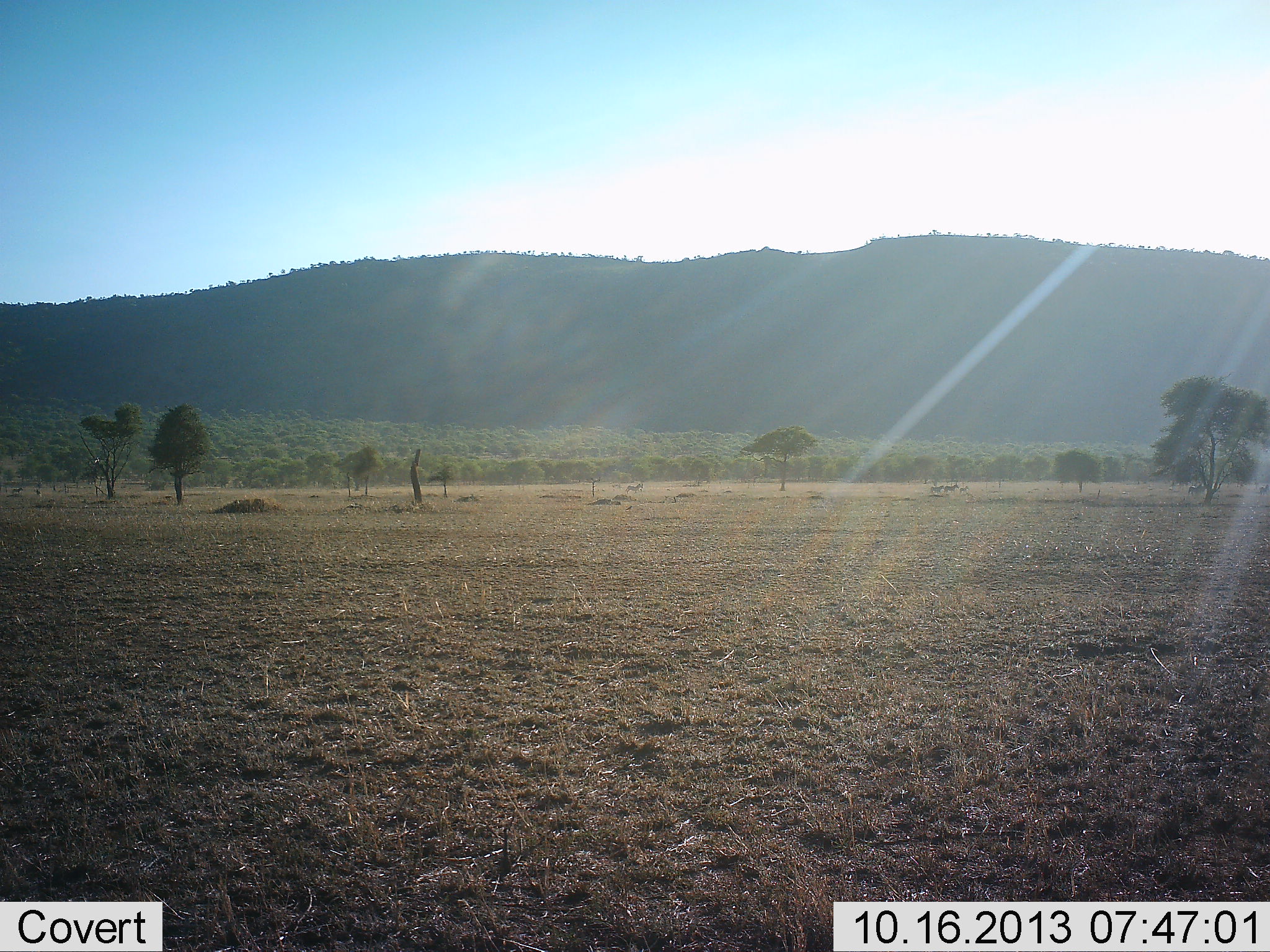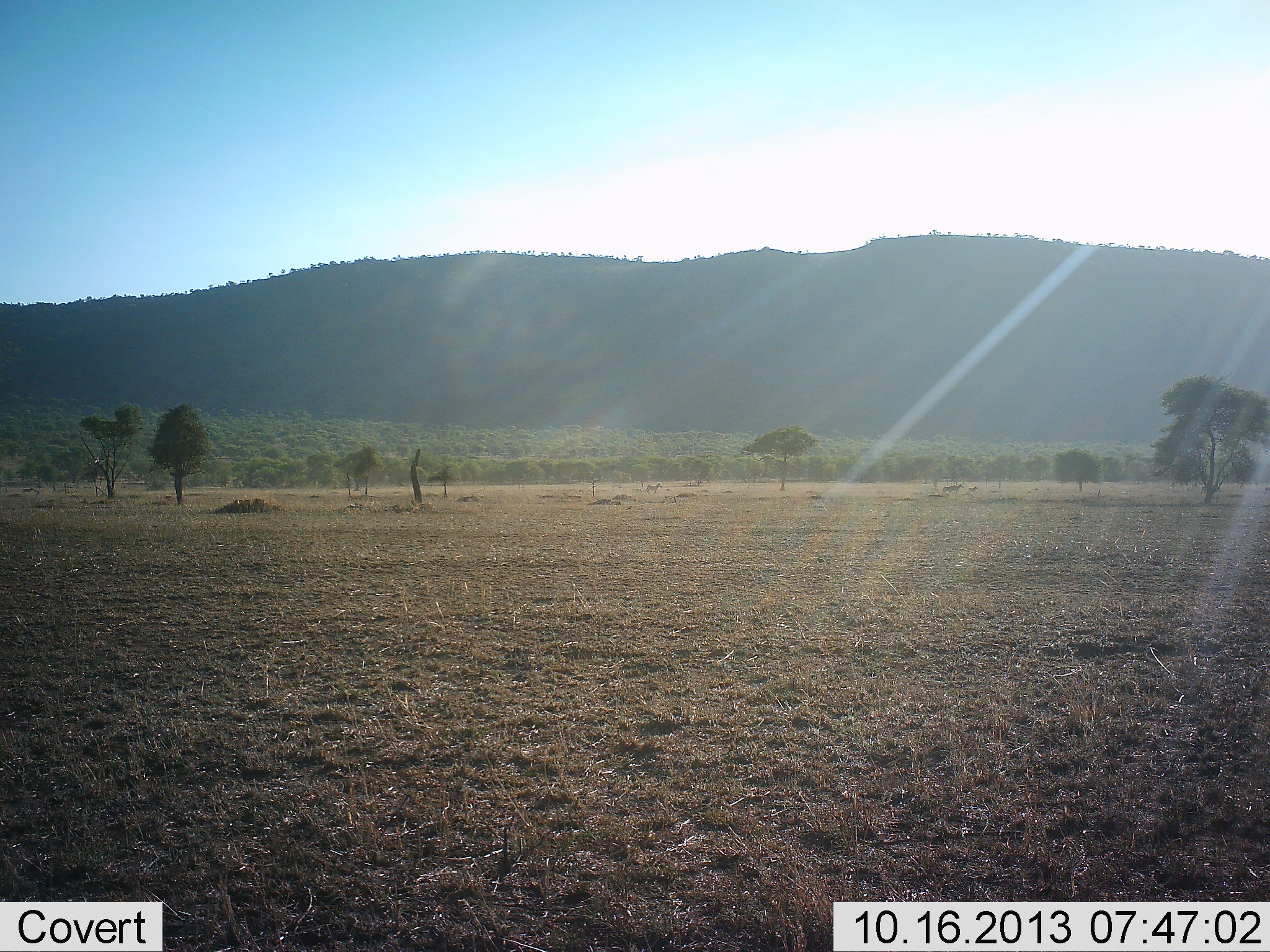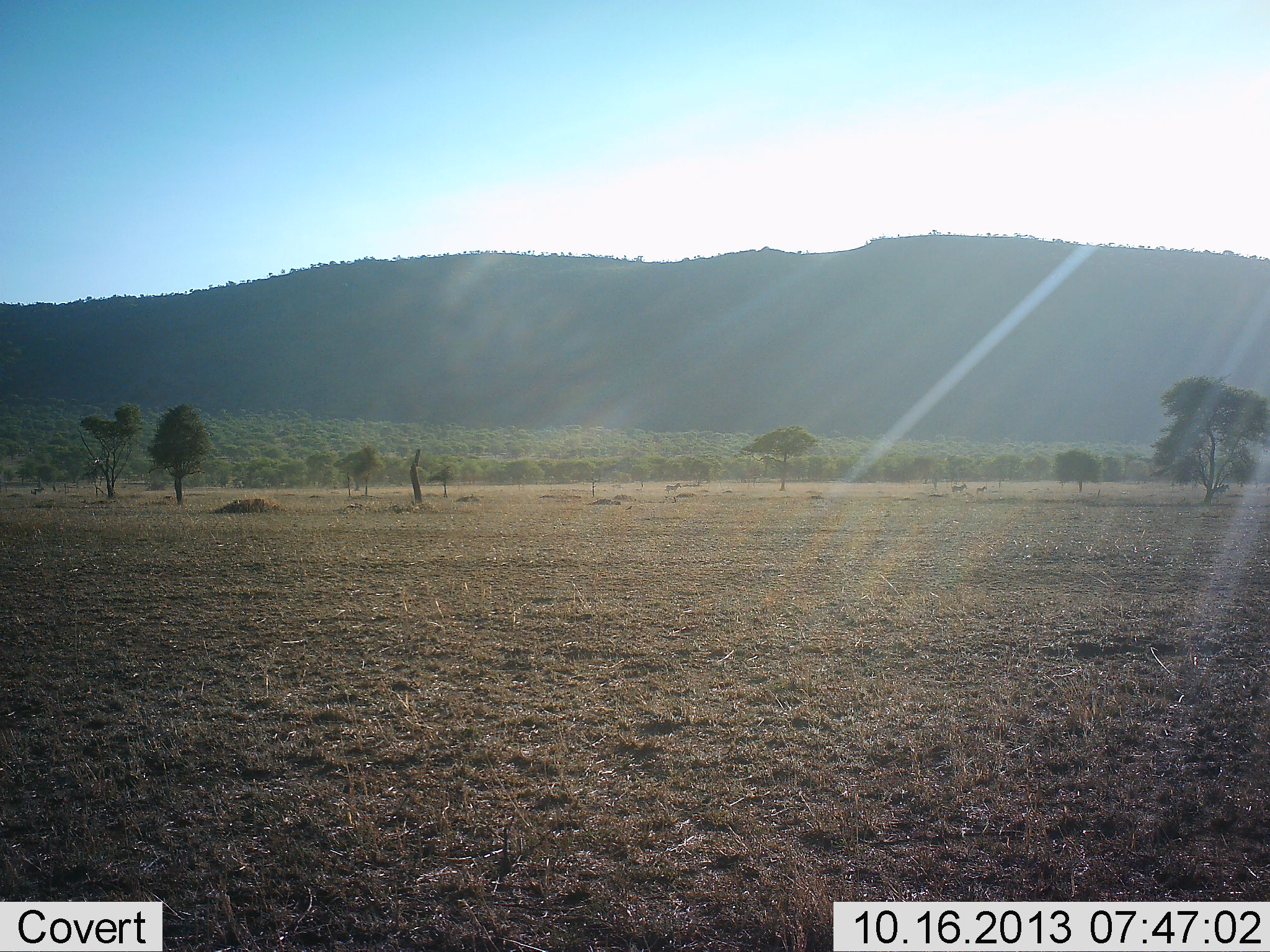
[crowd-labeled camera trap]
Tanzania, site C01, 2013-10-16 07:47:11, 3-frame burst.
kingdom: Animalia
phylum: Chordata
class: Mammalia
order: Perissodactyla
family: Equidae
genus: Equus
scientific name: Equus quagga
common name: plains zebra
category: zebra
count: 7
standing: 25%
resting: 0%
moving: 100%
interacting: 0%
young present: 0%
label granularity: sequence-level